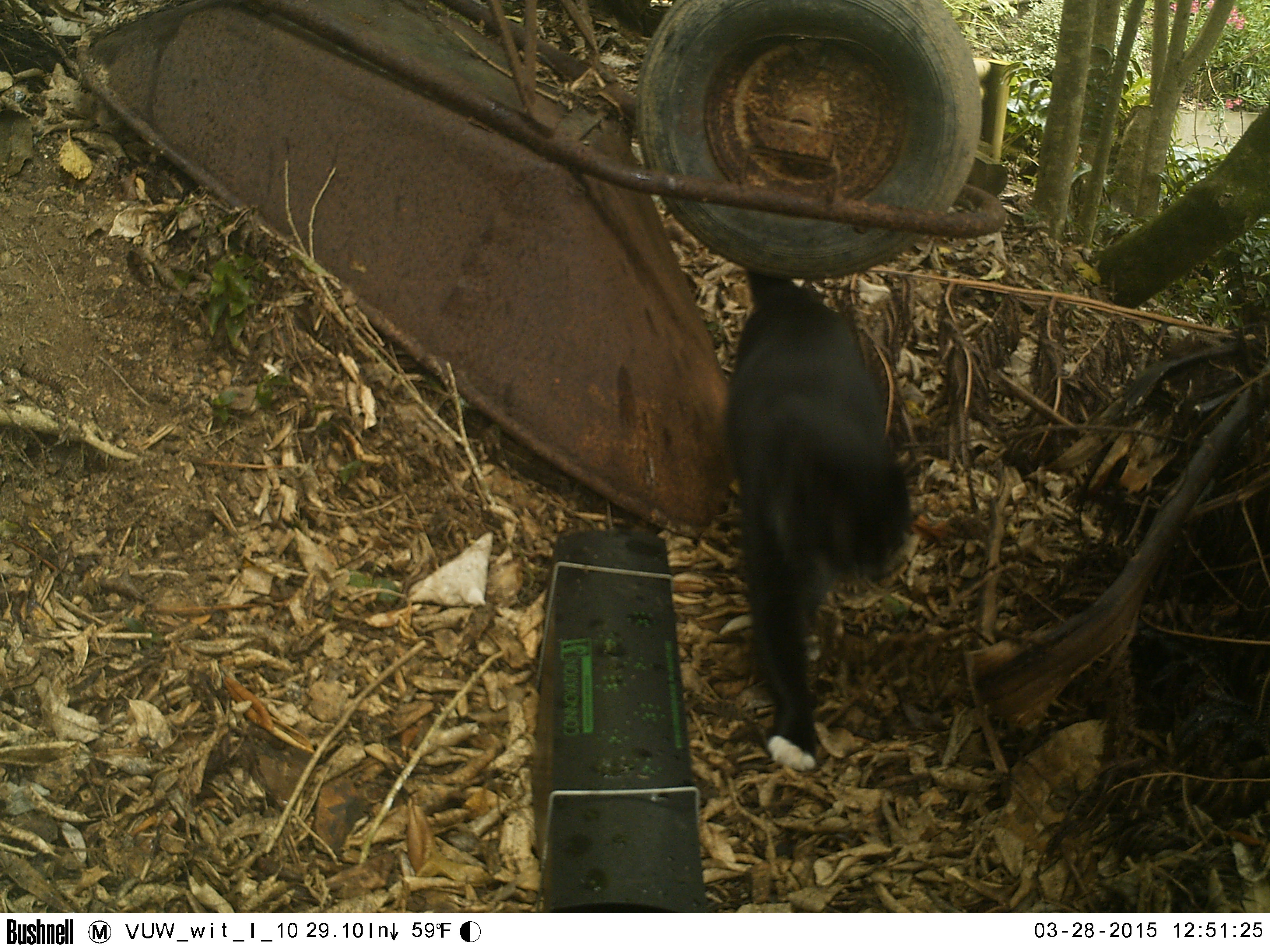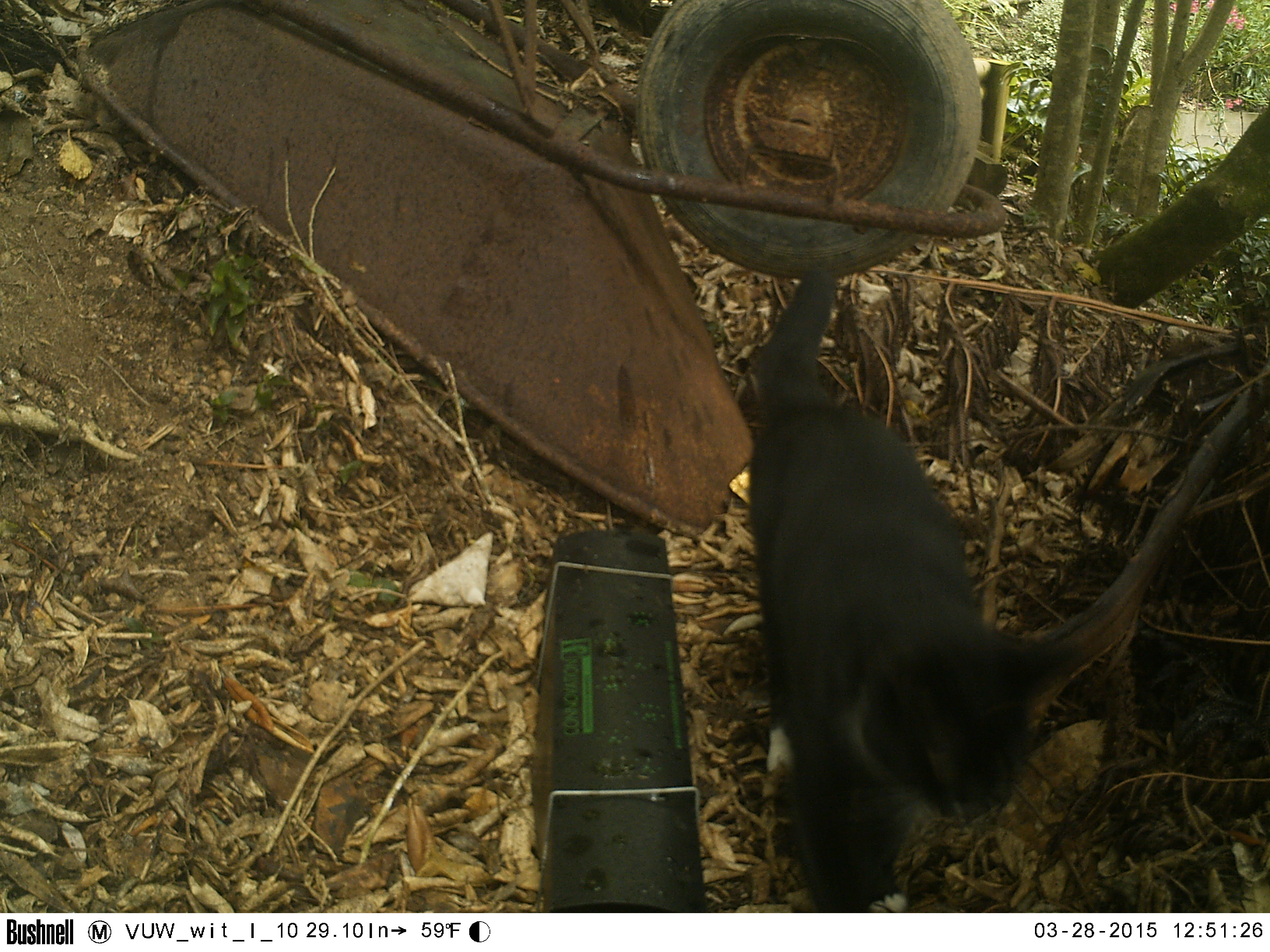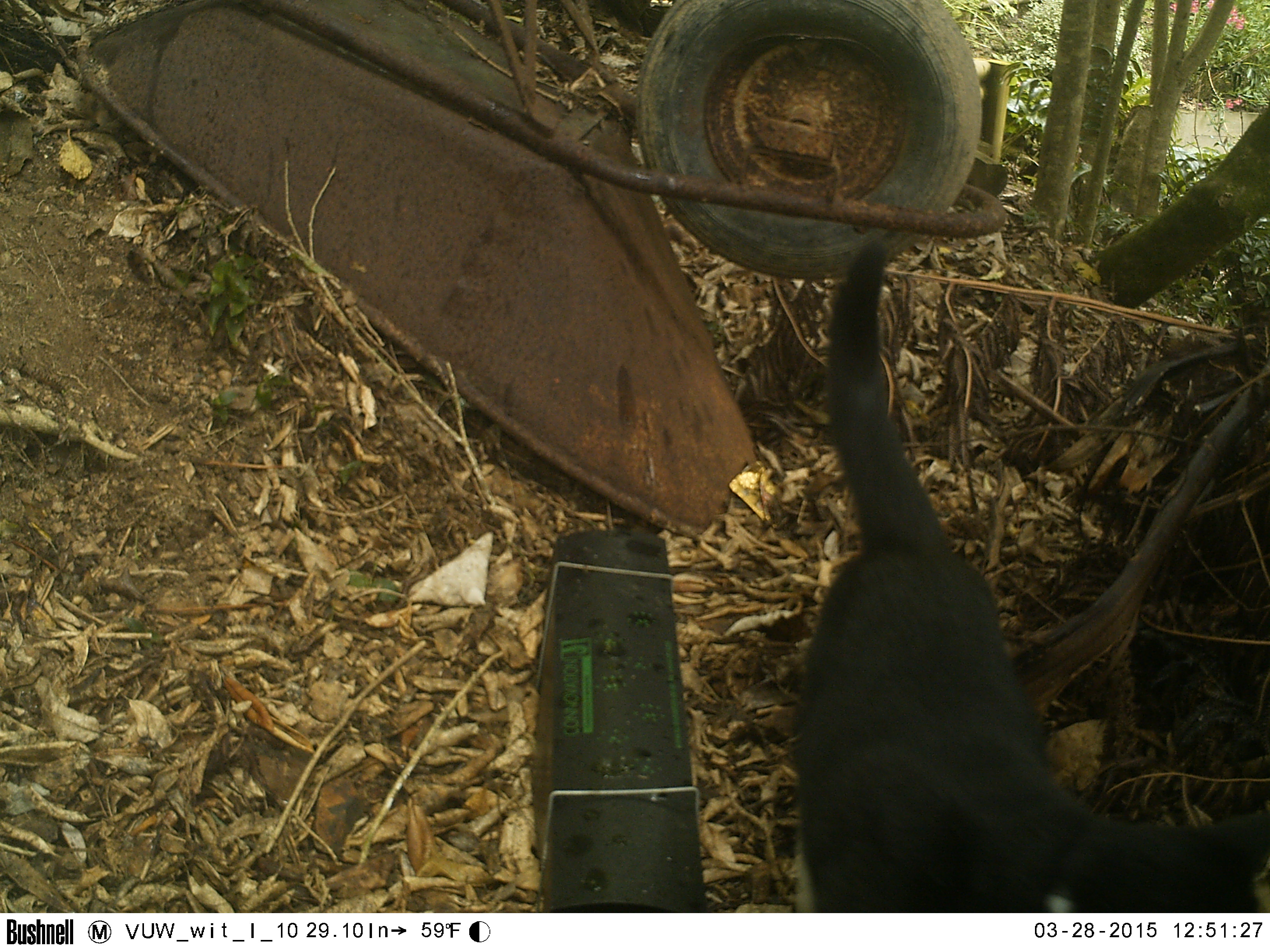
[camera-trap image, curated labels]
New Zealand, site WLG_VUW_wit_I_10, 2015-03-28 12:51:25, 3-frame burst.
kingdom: Animalia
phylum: Chordata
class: Mammalia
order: Carnivora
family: Felidae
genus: Felis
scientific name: Felis catus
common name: domestic cat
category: cat